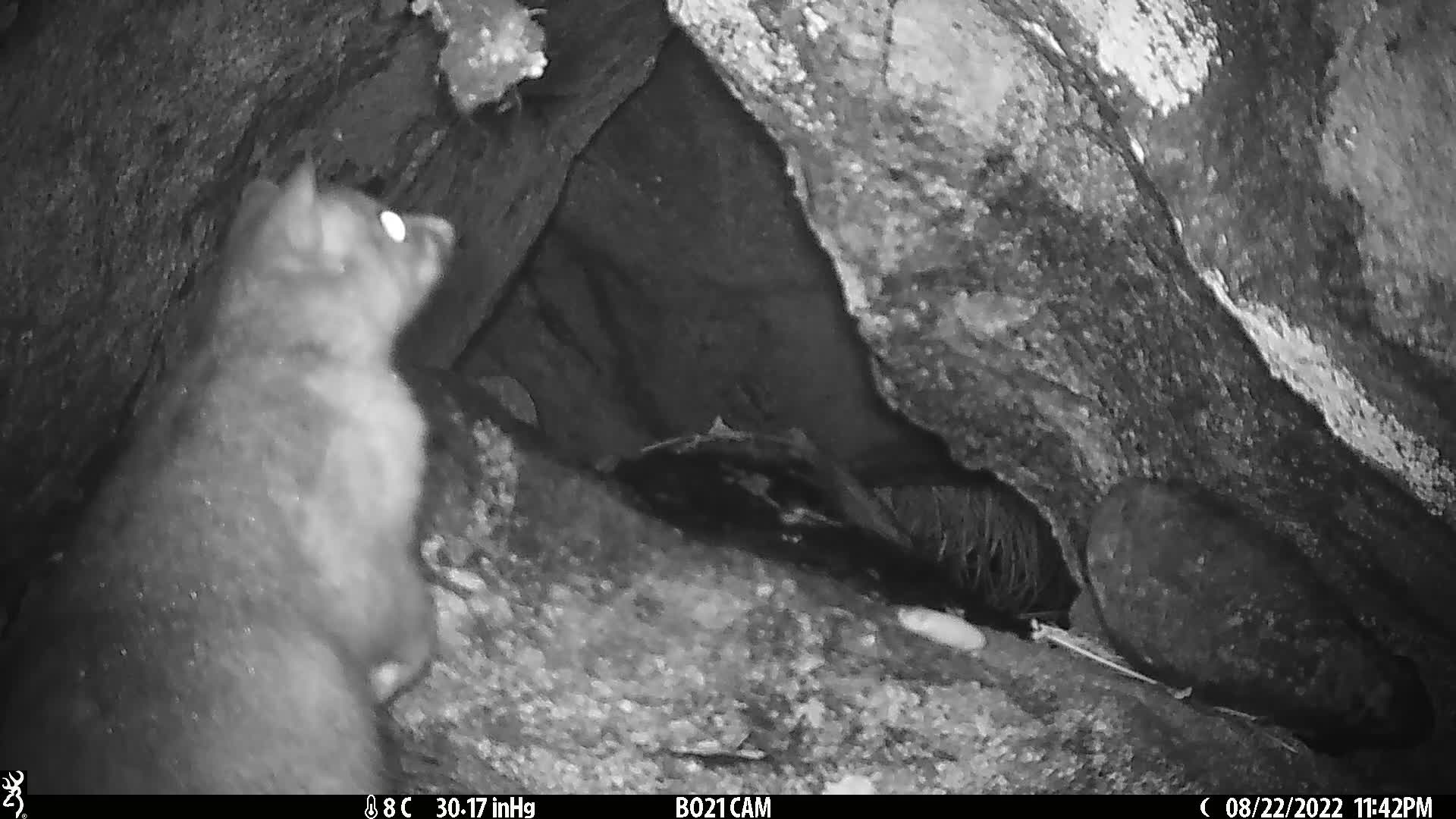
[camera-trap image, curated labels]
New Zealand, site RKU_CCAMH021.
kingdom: Animalia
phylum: Chordata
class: Mammalia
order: Diprotodontia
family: Phalangeridae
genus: Trichosurus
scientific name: Trichosurus vulpecula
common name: common brushtail possum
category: possum